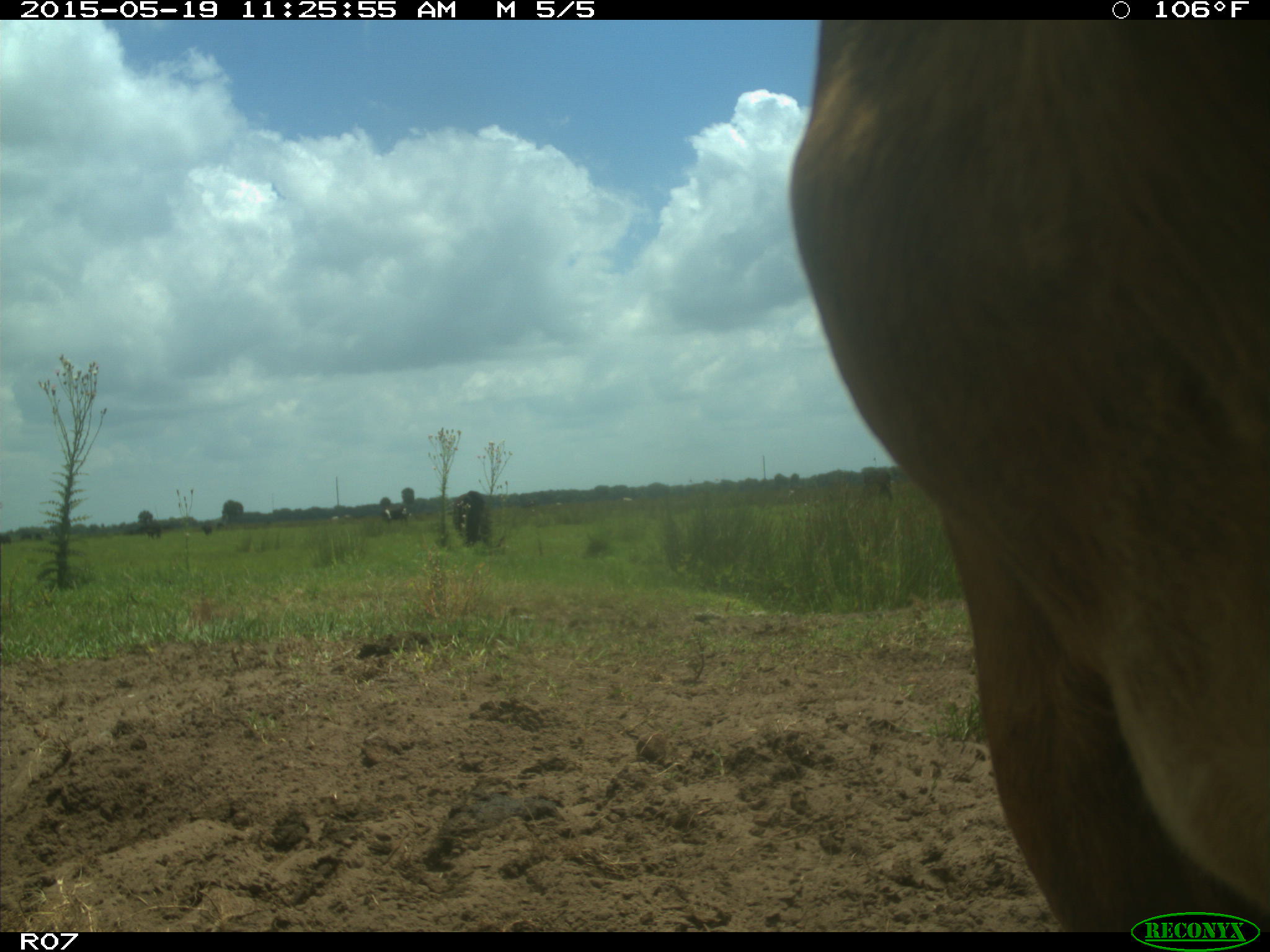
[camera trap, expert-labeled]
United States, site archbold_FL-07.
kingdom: Animalia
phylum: Chordata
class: Mammalia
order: Artiodactyla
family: Bovidae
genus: Bos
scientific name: Bos taurus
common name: domestic cow